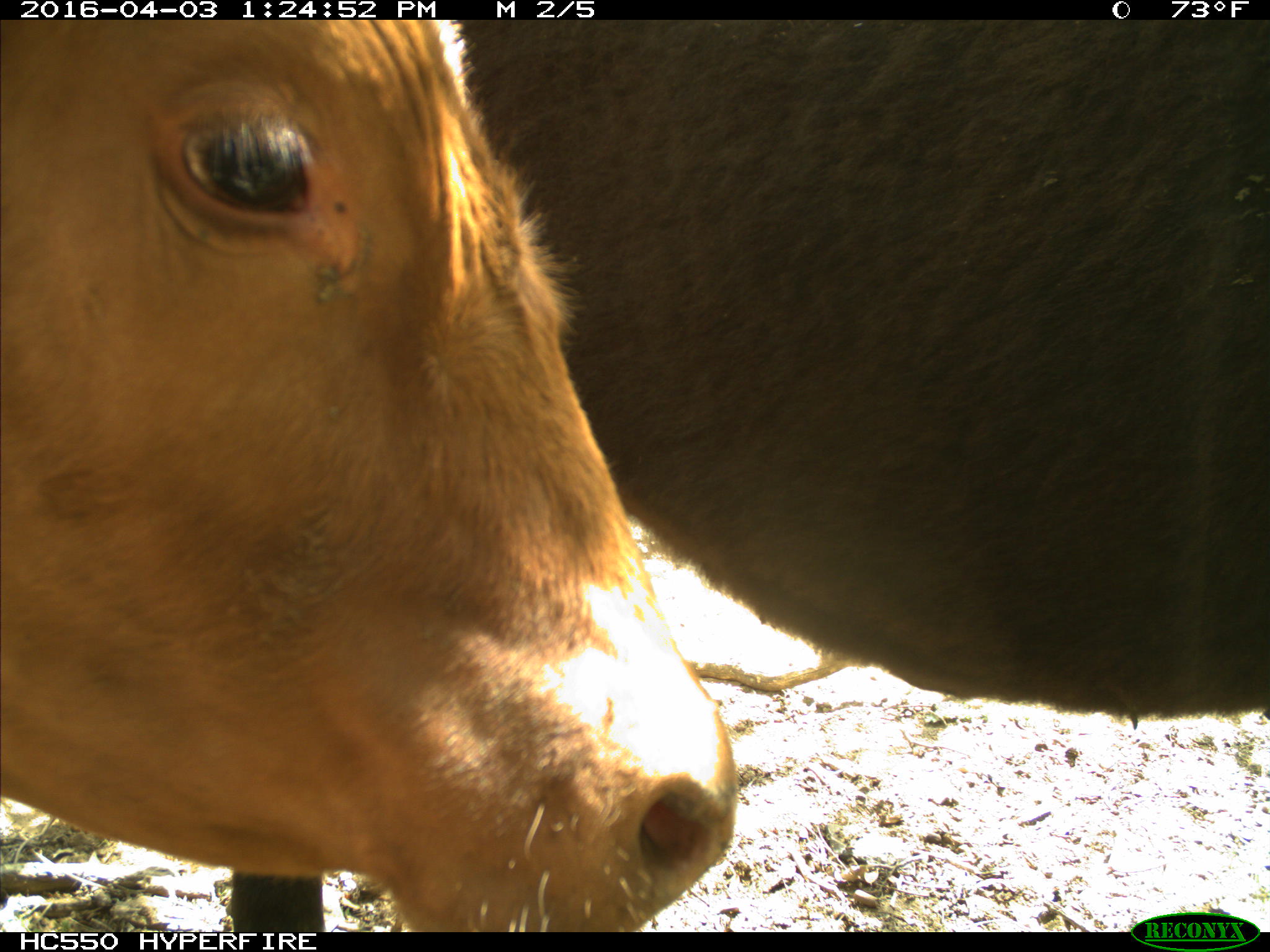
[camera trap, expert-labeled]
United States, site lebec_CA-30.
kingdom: Animalia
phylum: Chordata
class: Mammalia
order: Artiodactyla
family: Bovidae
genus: Bos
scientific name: Bos taurus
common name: domestic cow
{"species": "Bos taurus (domestic cow)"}